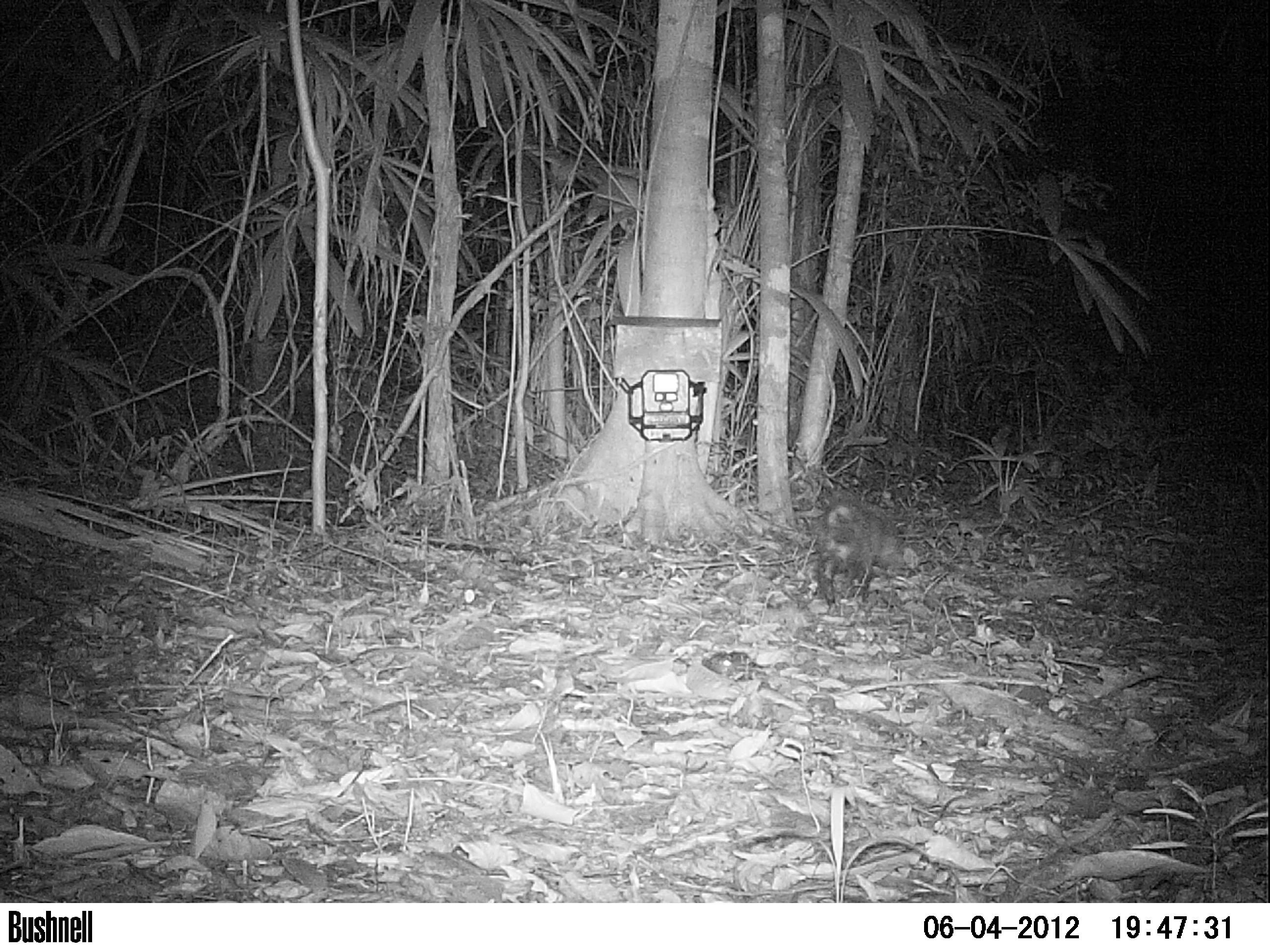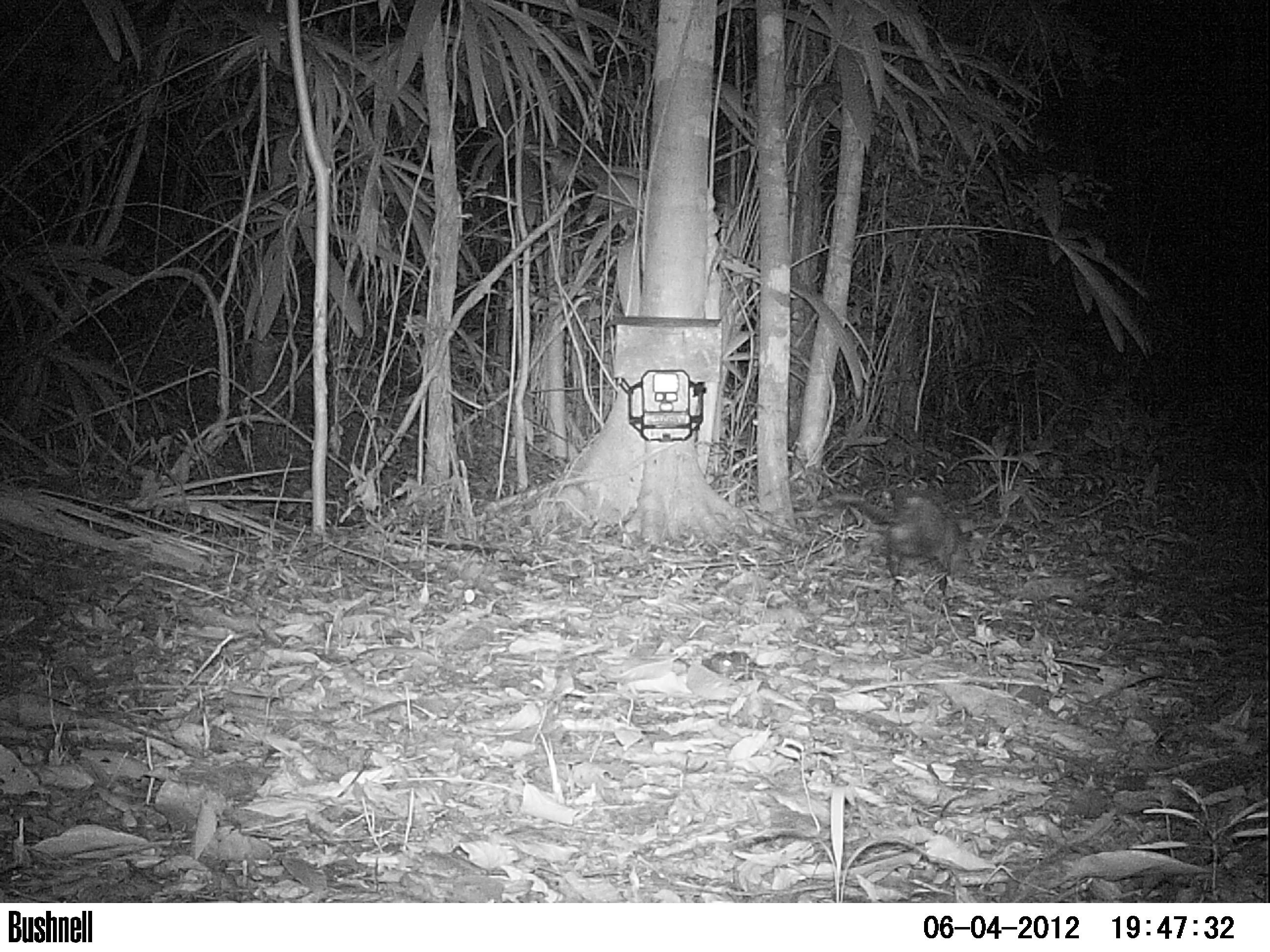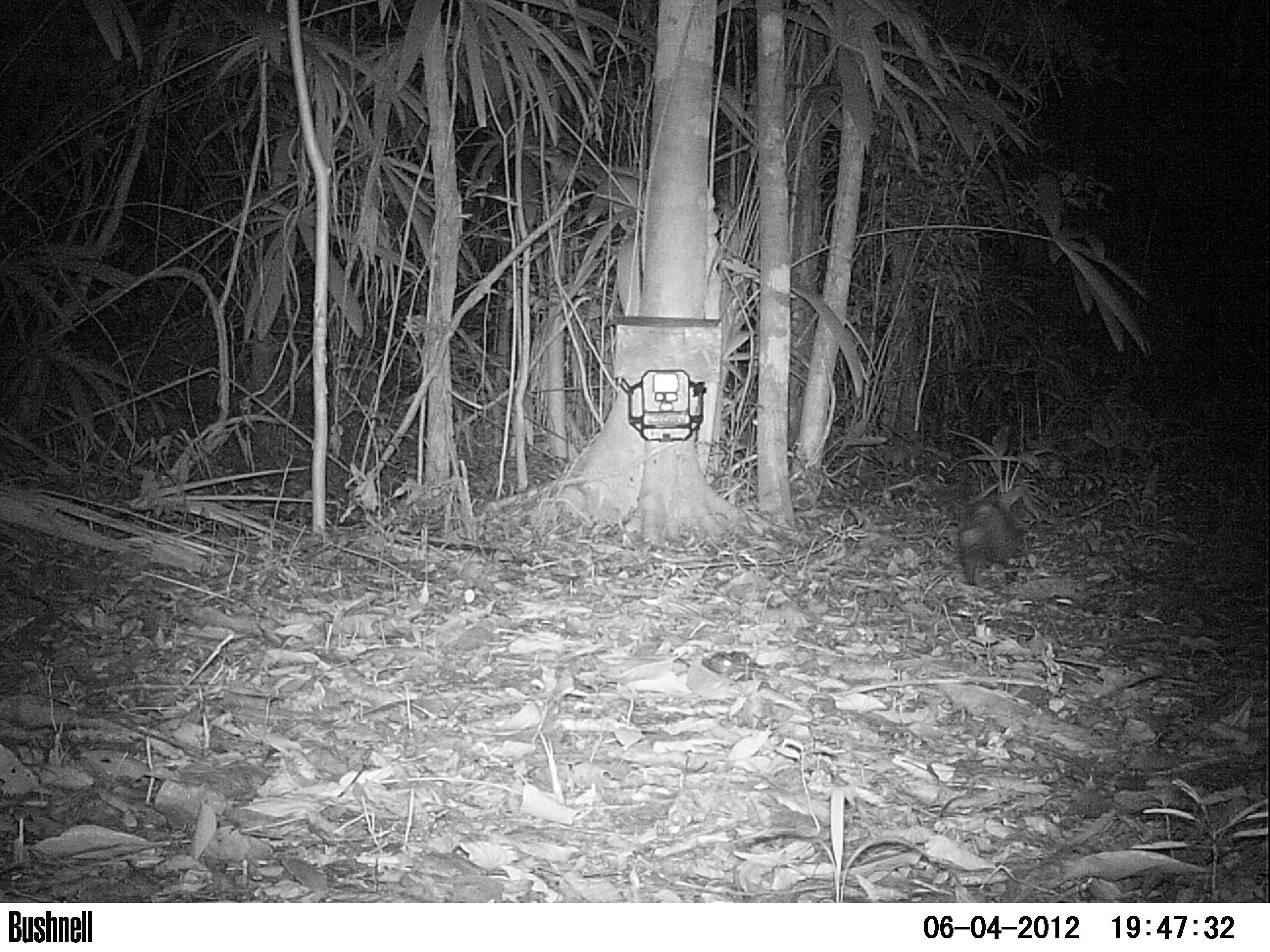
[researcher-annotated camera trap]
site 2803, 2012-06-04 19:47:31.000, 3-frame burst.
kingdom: Animalia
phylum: Chordata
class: Mammalia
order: Didelphimorphia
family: Didelphidae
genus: Didelphis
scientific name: Didelphis virginiana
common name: virginia opossum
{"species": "Didelphis virginiana (virginia opossum)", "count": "1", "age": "adult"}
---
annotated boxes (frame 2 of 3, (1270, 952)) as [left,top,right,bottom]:
didelphis virginiana: [812,488,959,599]